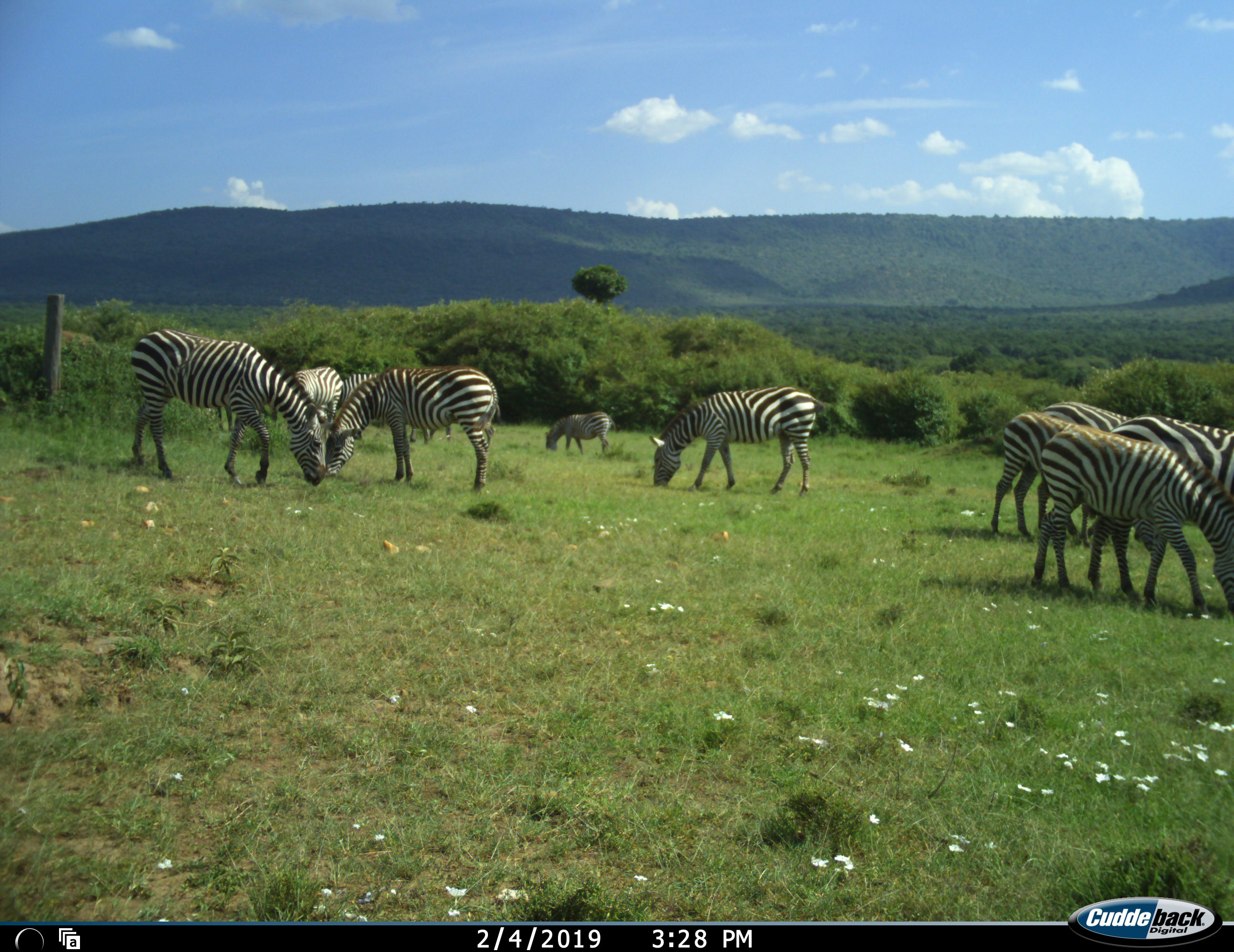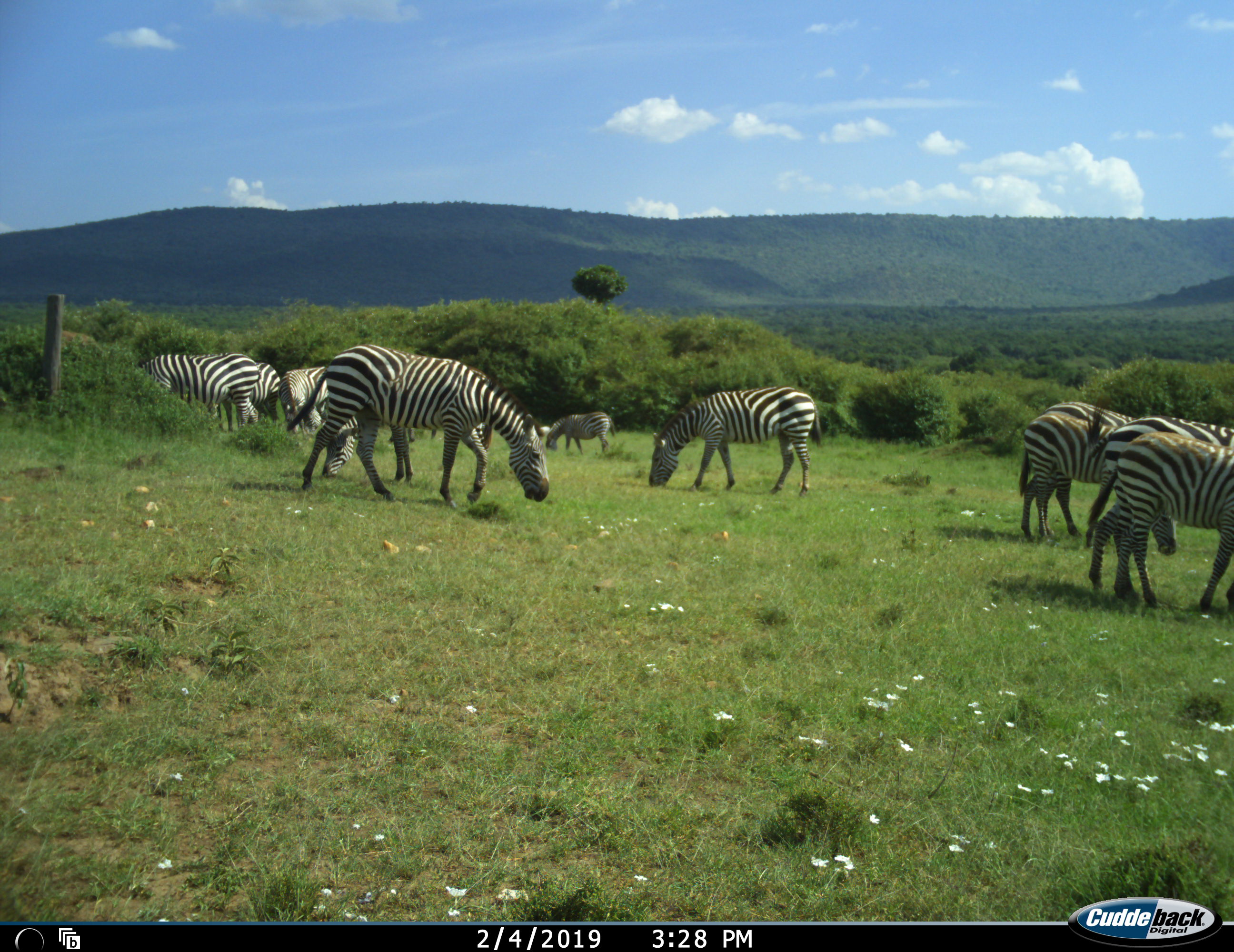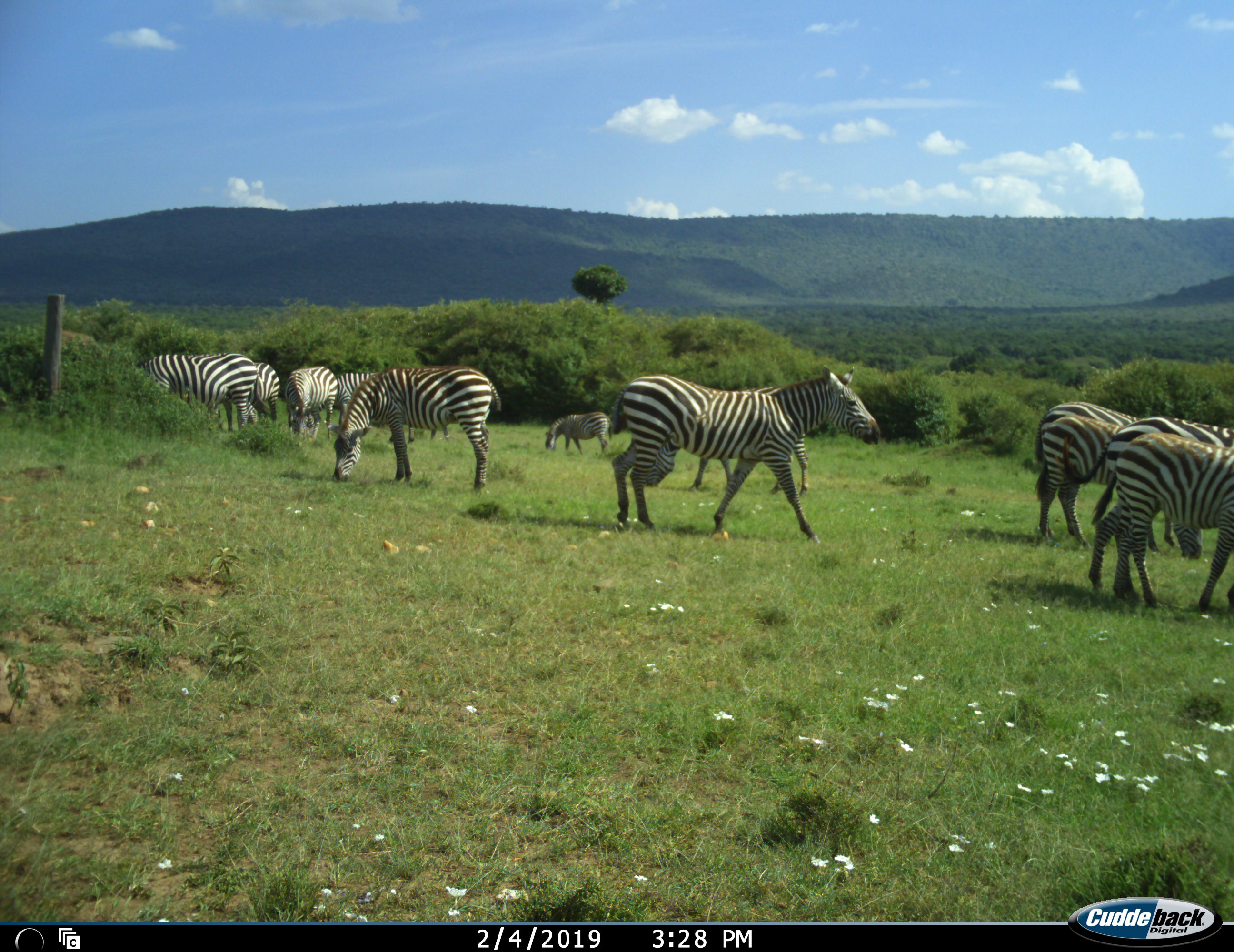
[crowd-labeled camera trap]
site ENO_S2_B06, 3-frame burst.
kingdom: Animalia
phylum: Chordata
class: Mammalia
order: Perissodactyla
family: Equidae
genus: Equus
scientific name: Equus quagga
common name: plains zebra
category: zebraplains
Zebraplains (plains zebra) (Equus quagga), count 11-50. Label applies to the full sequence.